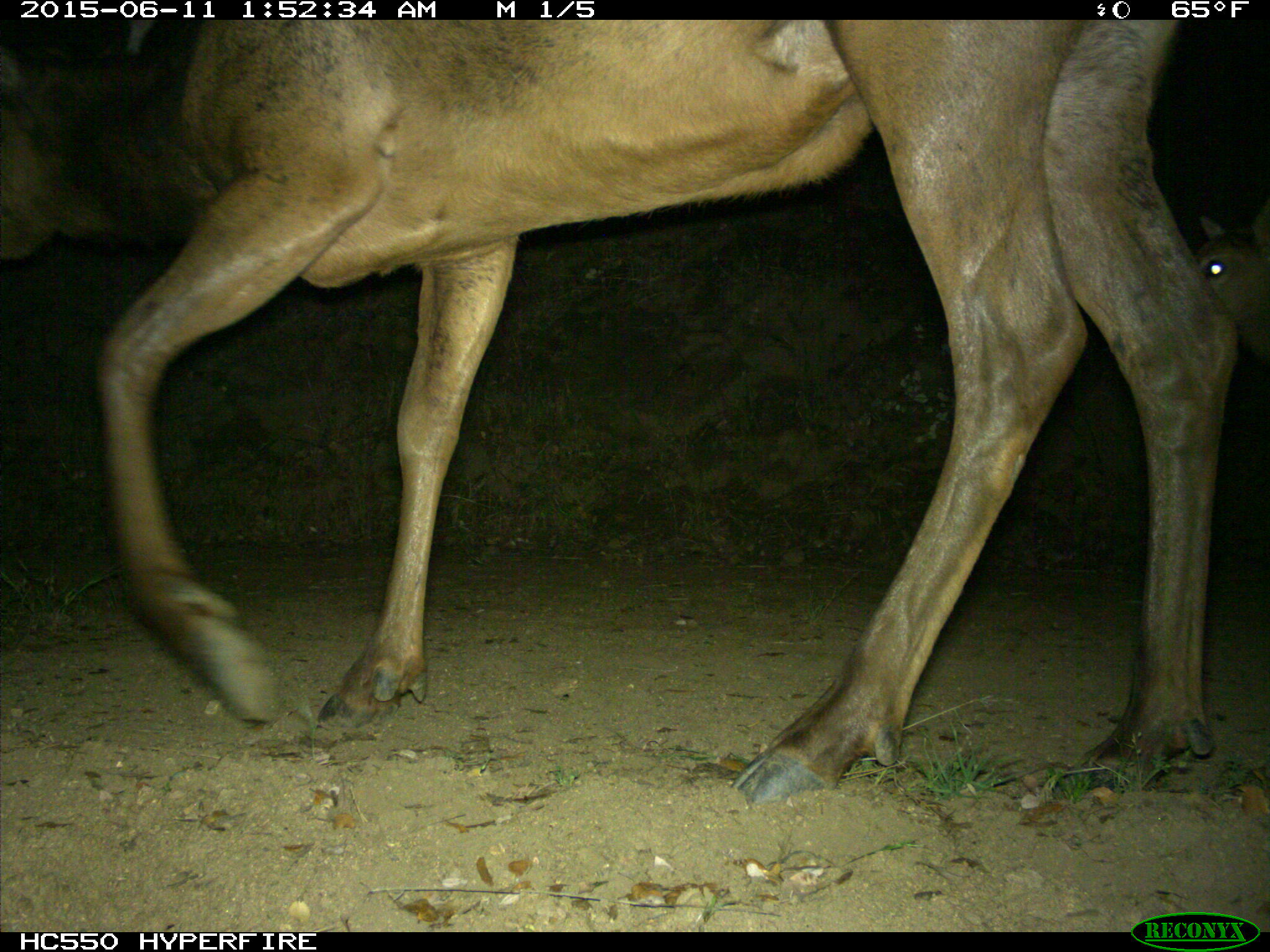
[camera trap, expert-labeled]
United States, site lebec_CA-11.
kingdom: Animalia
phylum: Chordata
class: Mammalia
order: Artiodactyla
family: Cervidae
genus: Cervus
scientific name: Cervus canadensis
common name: elk